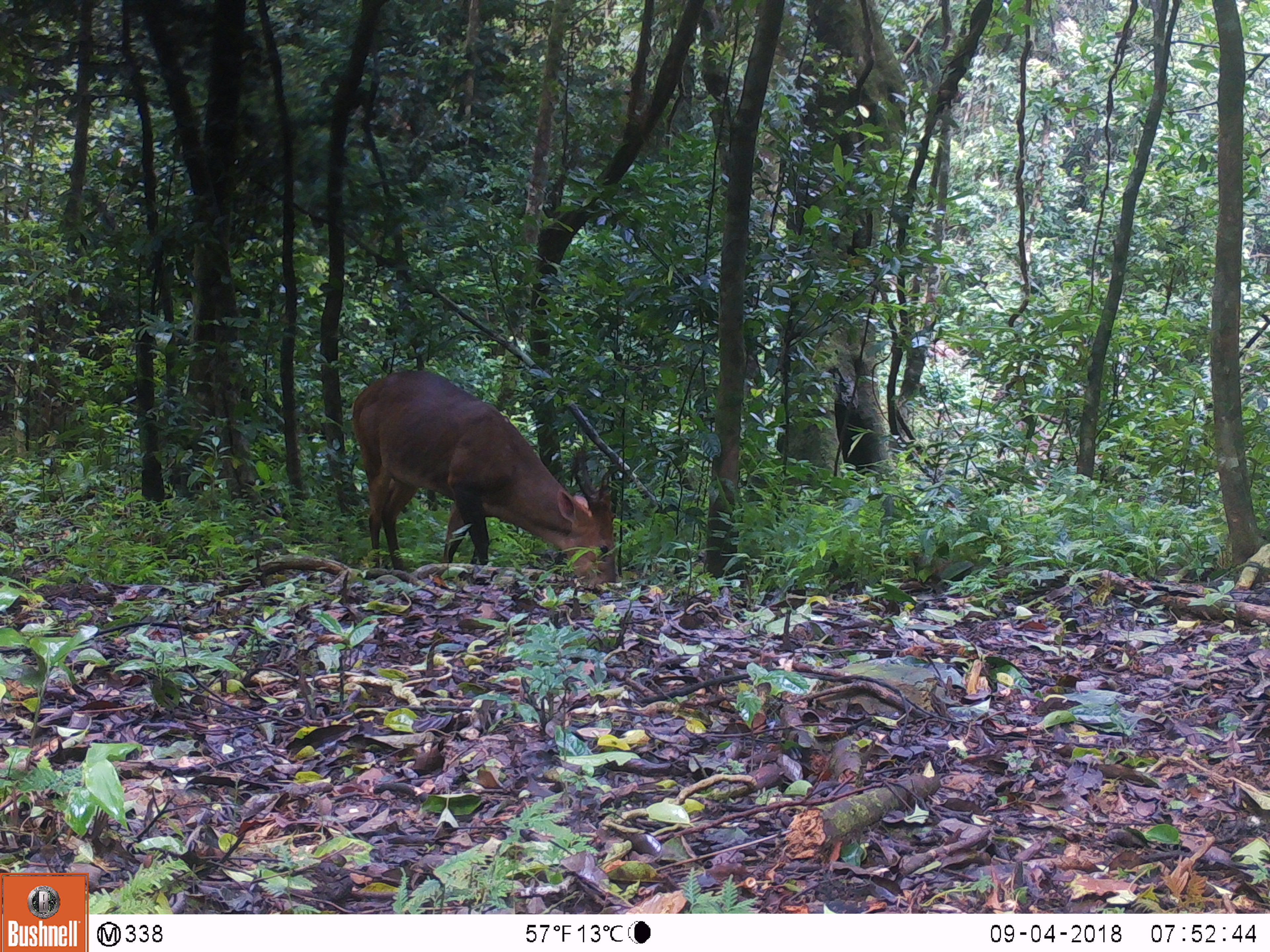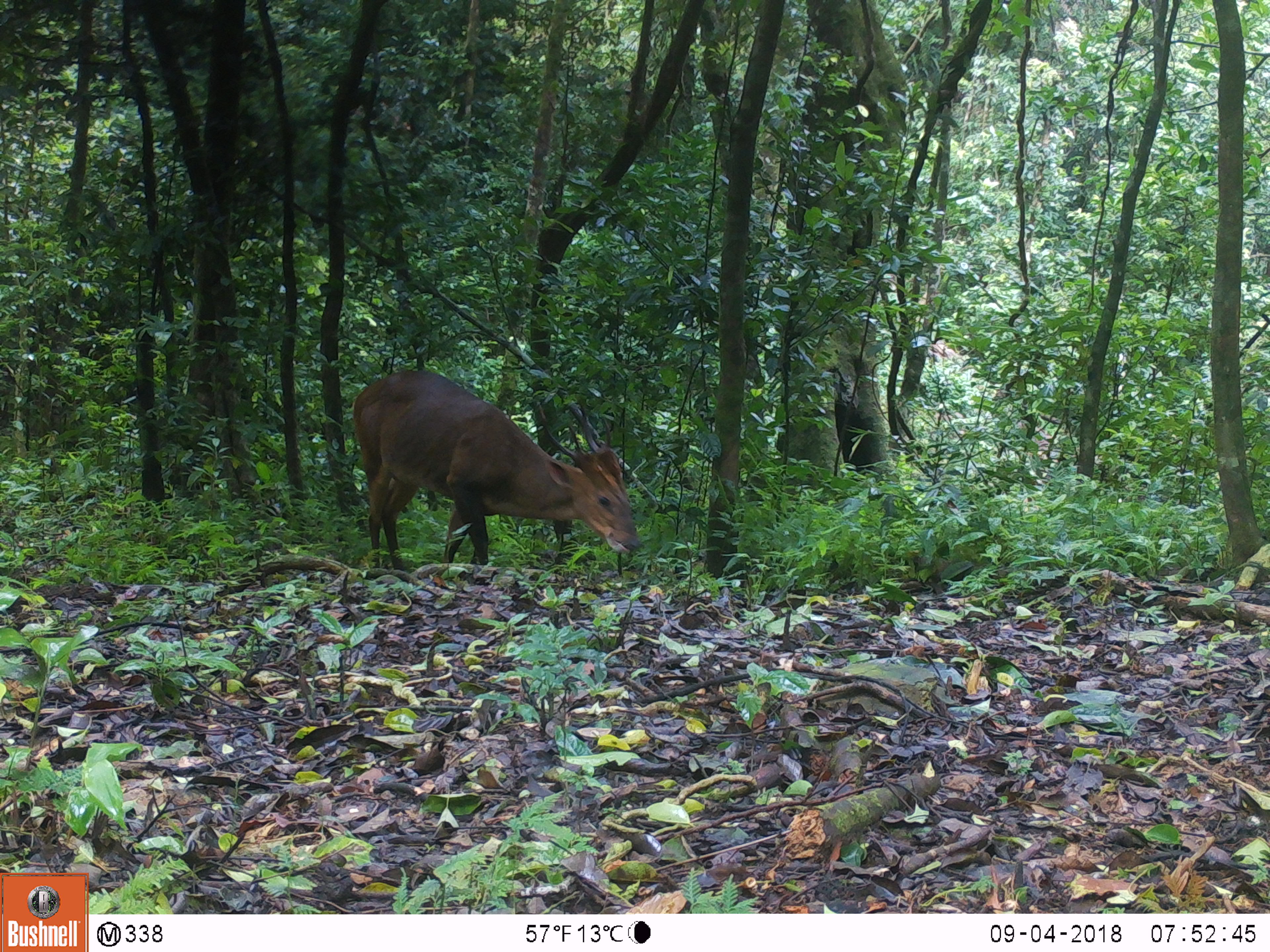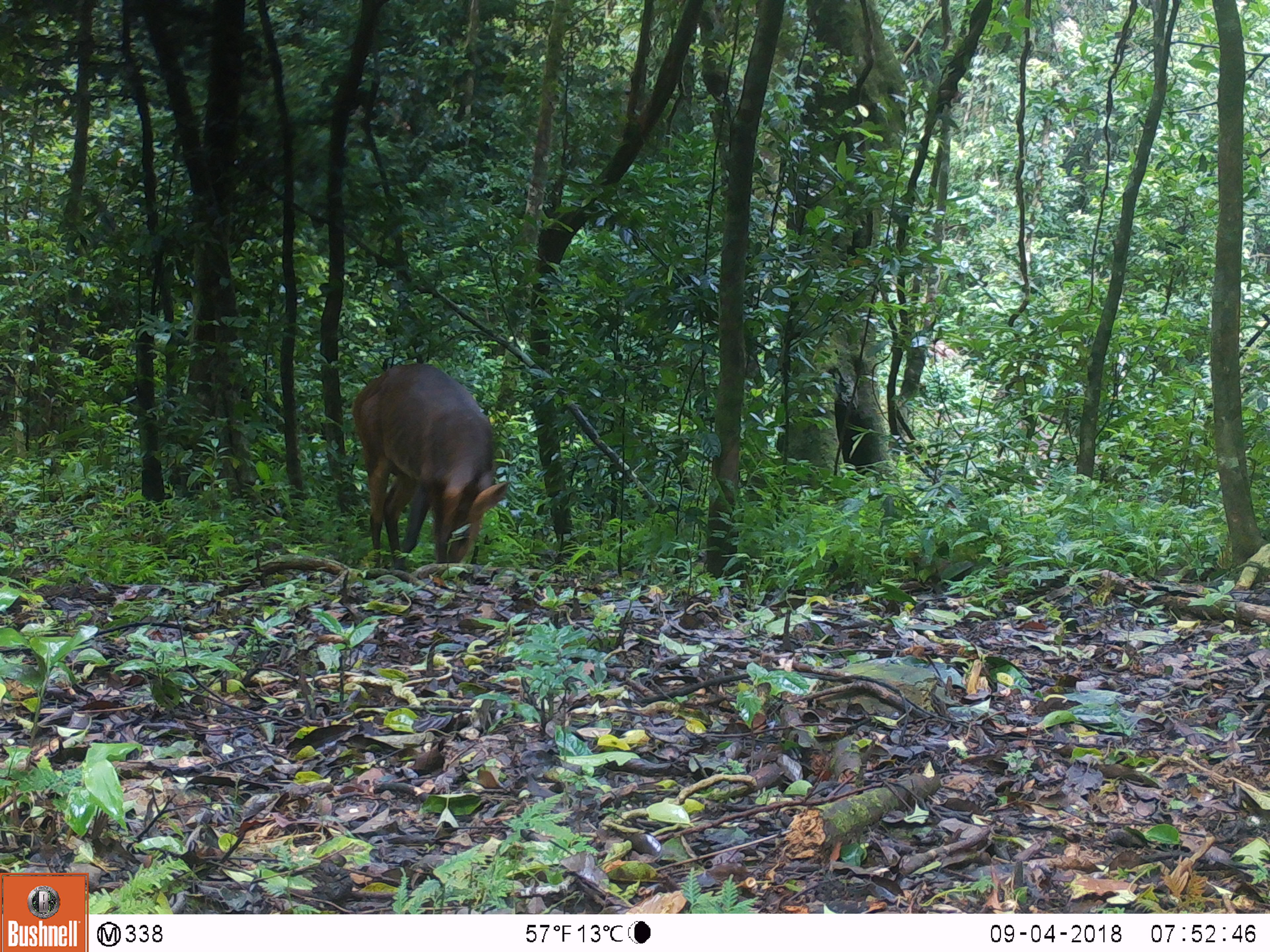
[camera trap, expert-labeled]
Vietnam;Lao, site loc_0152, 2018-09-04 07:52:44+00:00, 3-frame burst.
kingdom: Animalia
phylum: Chordata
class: Mammalia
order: Artiodactyla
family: Cervidae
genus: Muntiacus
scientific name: Muntiacus vuquangensis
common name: large-antlered muntjac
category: large antlered muntjac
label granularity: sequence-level